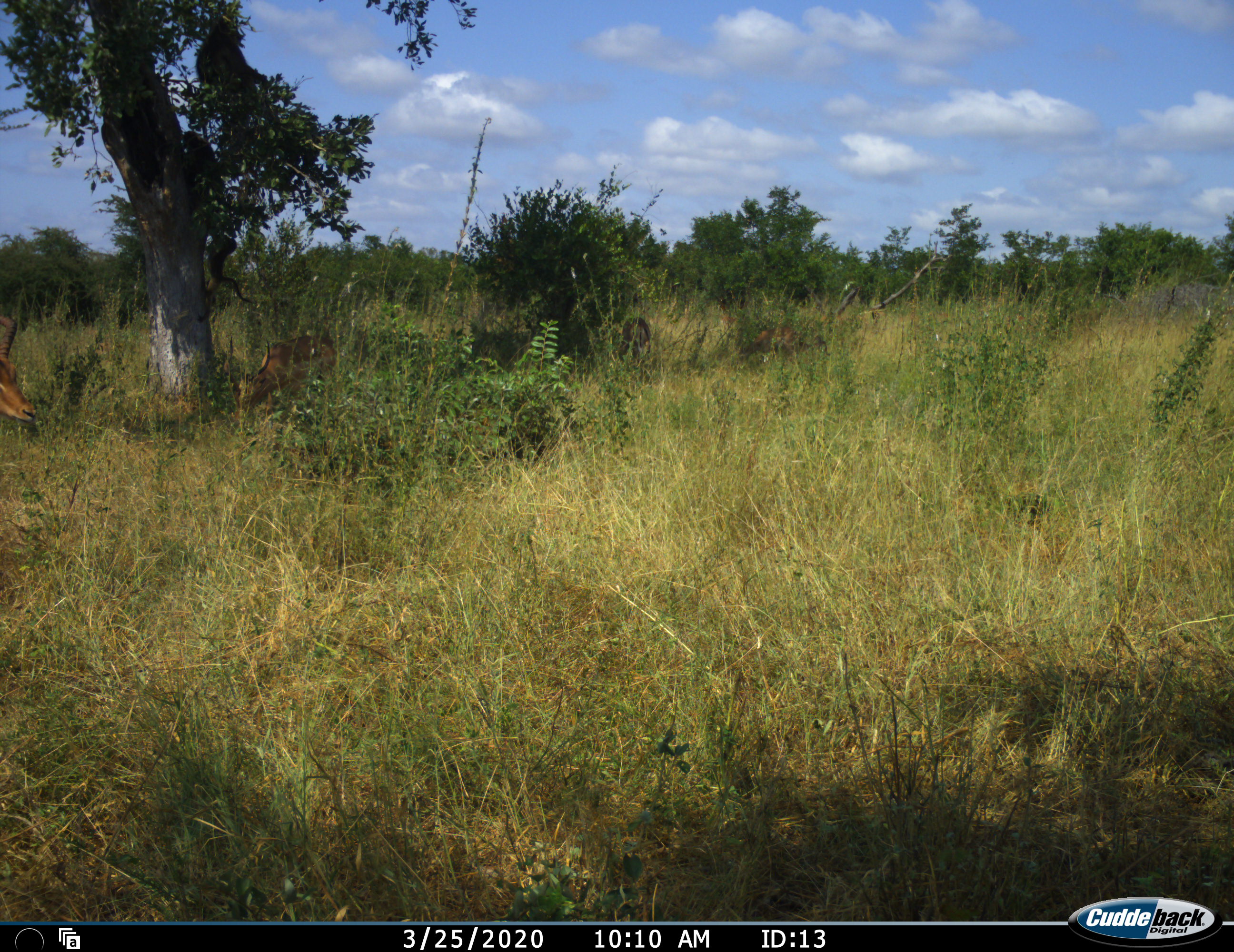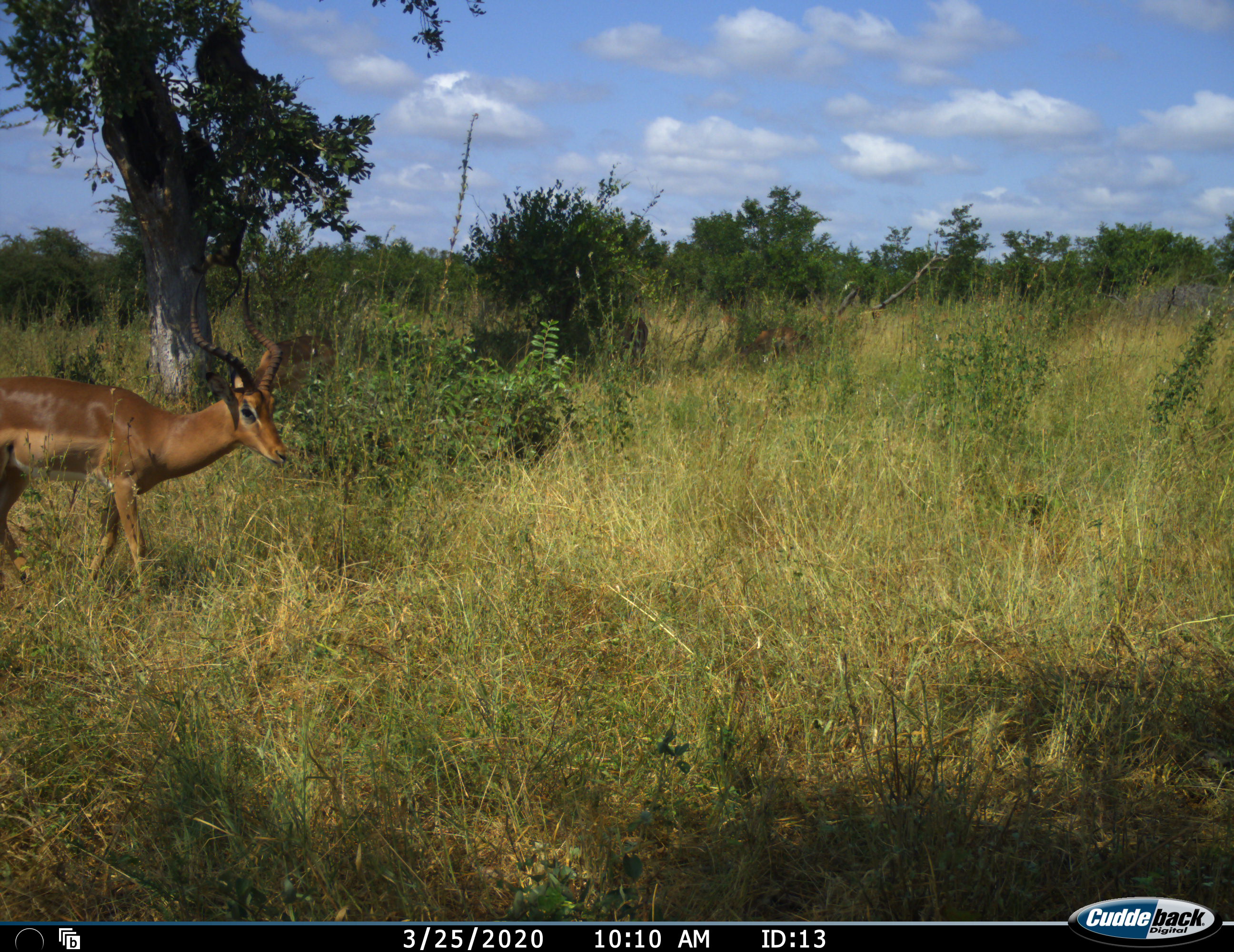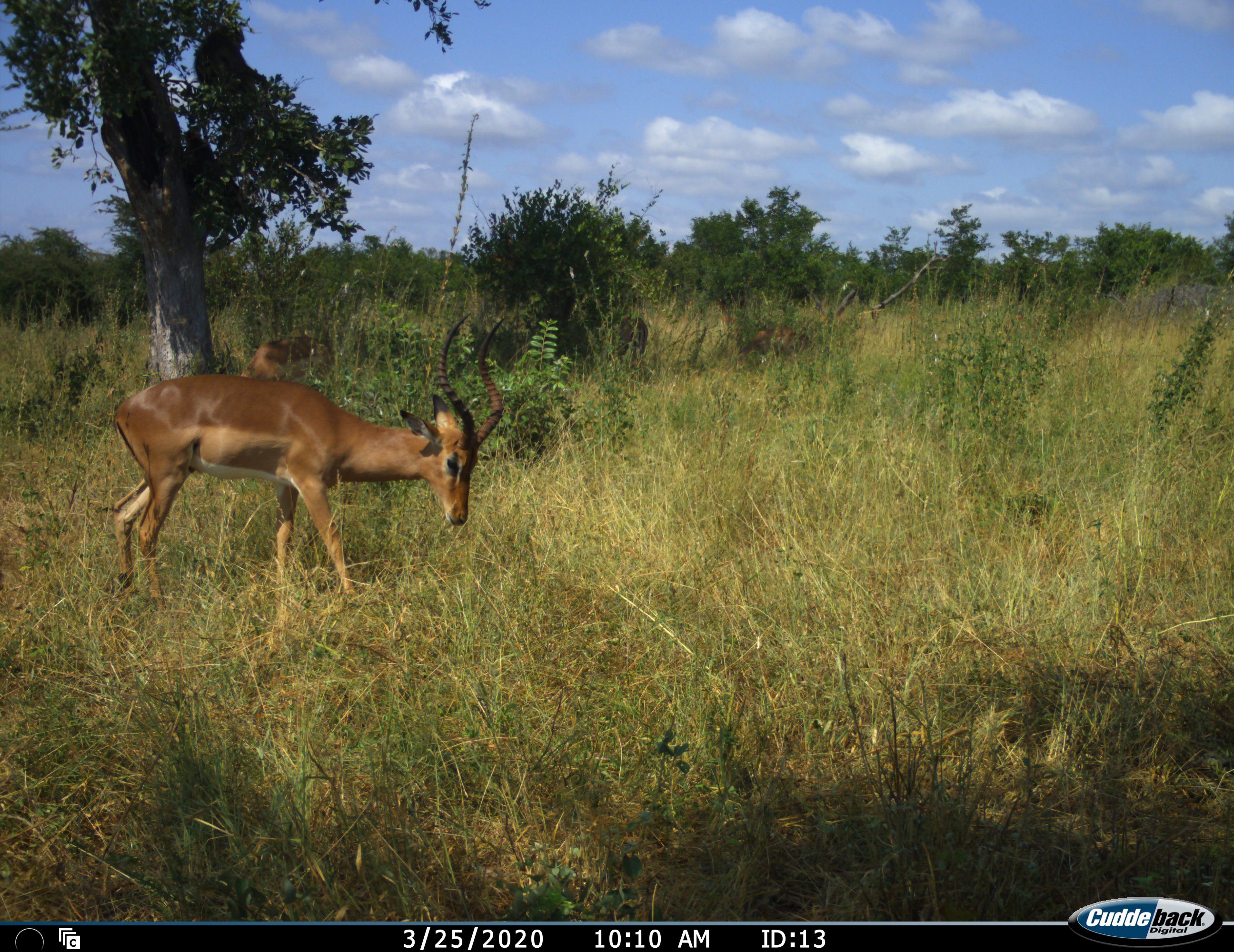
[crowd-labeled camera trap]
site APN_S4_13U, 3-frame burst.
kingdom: Animalia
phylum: Chordata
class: Mammalia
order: Artiodactyla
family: Bovidae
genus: Aepyceros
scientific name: Aepyceros melampus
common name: impala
Impala (Aepyceros melampus), count 2. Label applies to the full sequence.